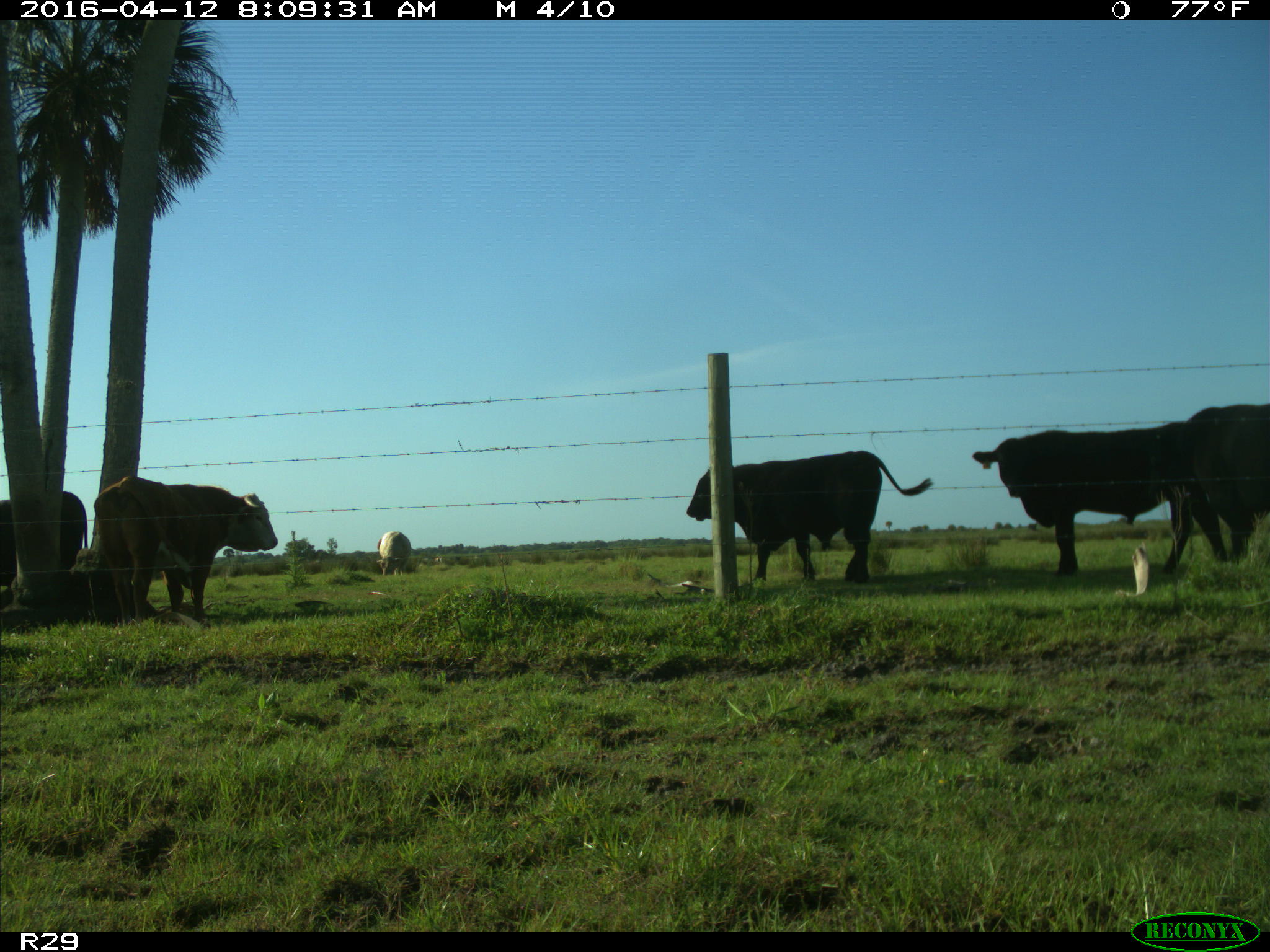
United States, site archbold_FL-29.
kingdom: Animalia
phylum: Chordata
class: Mammalia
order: Artiodactyla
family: Bovidae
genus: Bos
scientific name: Bos taurus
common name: domestic cow